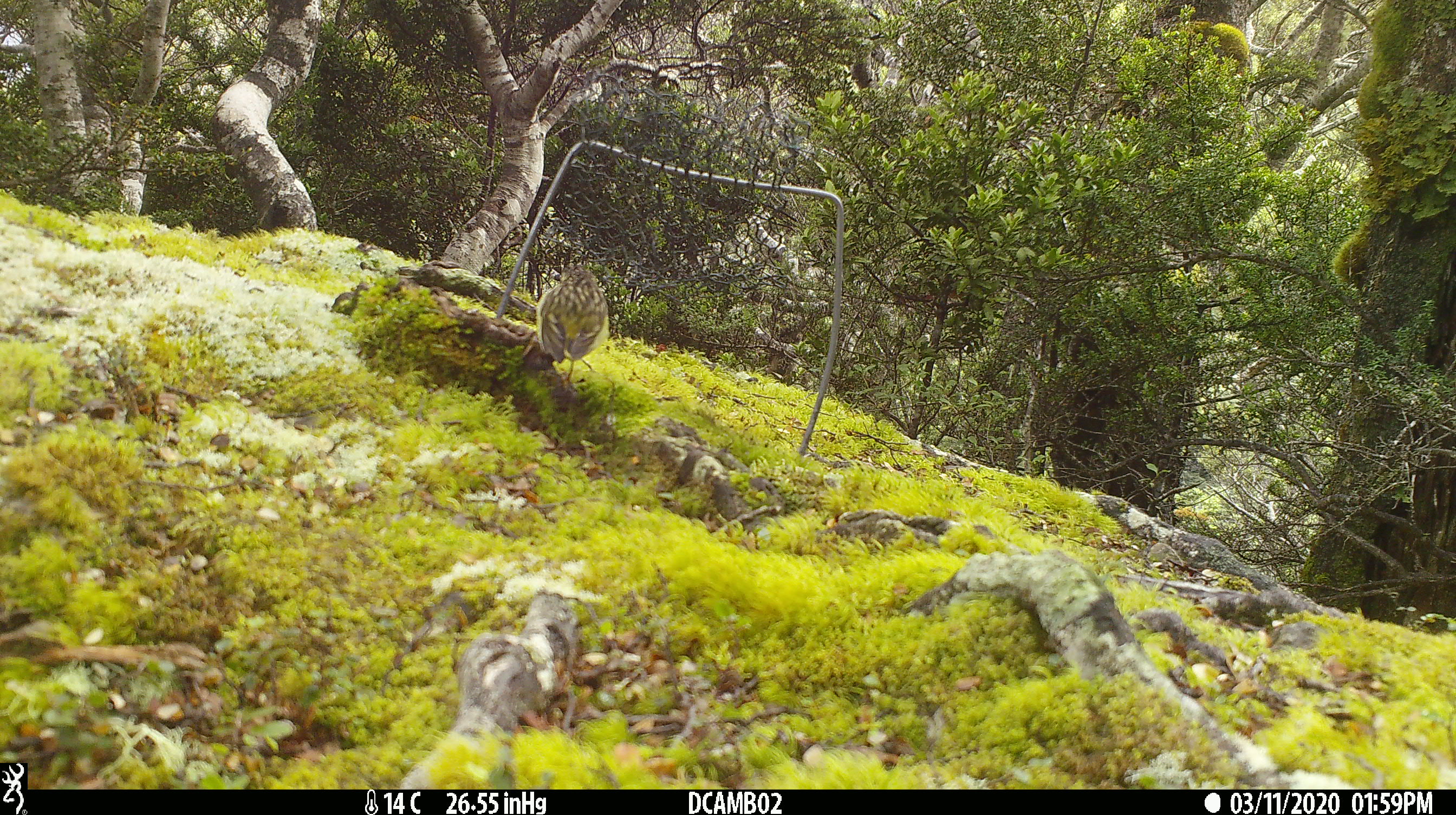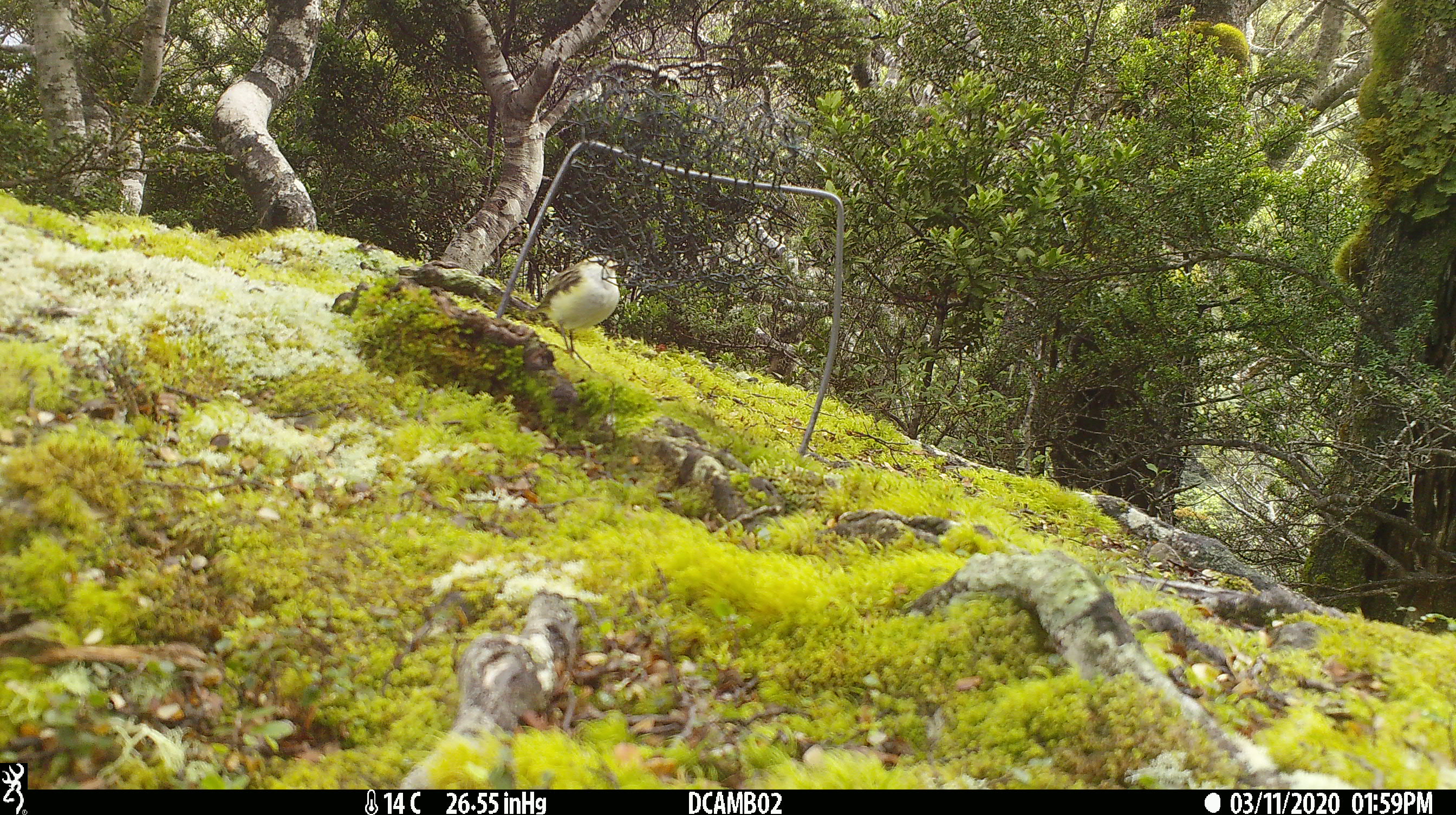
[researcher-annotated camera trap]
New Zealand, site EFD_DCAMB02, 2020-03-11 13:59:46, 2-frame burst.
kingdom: Animalia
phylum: Chordata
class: Aves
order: Passeriformes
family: Acanthisittidae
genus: Acanthisitta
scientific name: Acanthisitta chloris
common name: rifleman